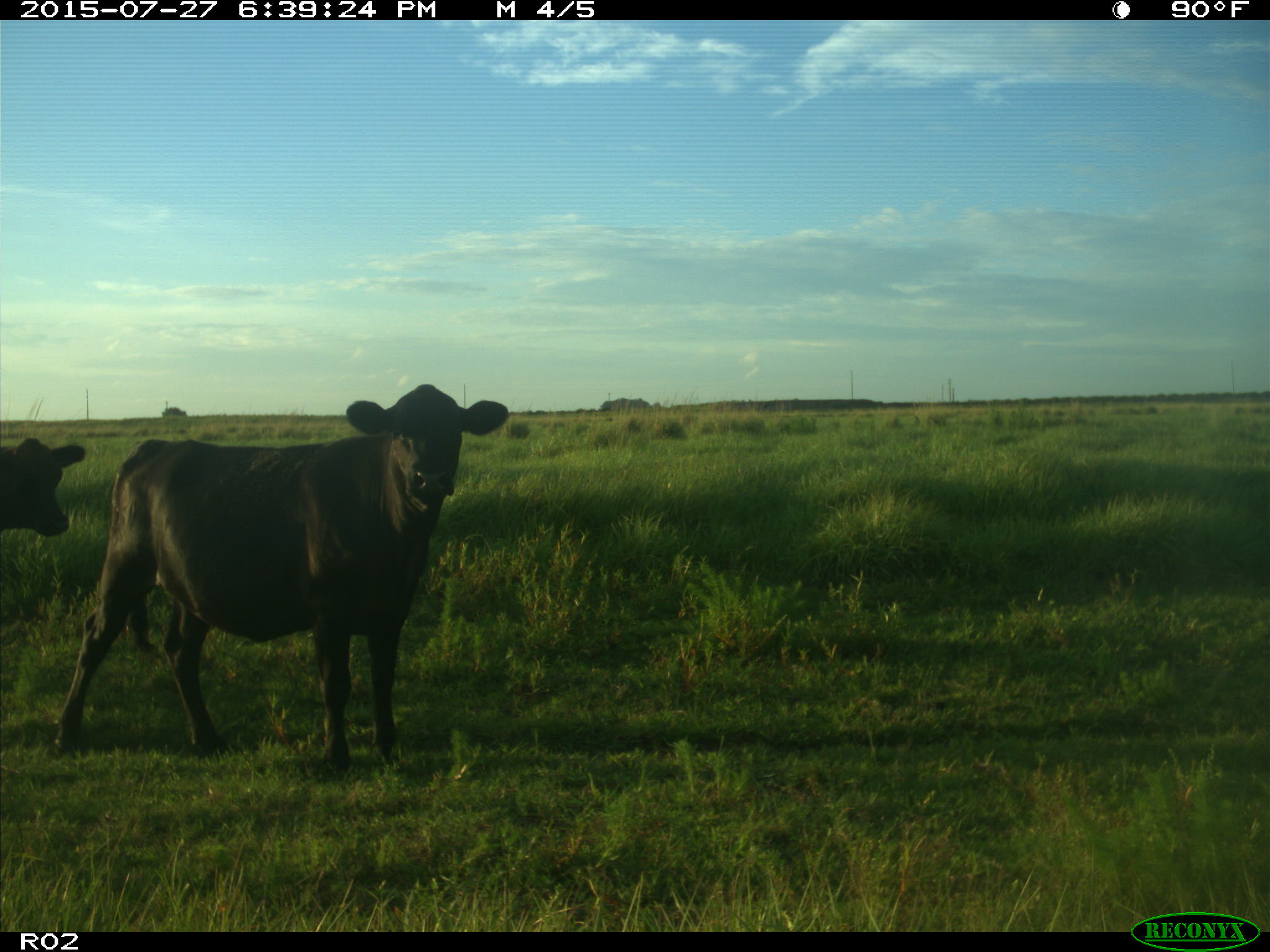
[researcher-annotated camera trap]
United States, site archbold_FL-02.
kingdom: Animalia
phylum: Chordata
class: Mammalia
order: Artiodactyla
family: Bovidae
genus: Bos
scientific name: Bos taurus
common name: domestic cow